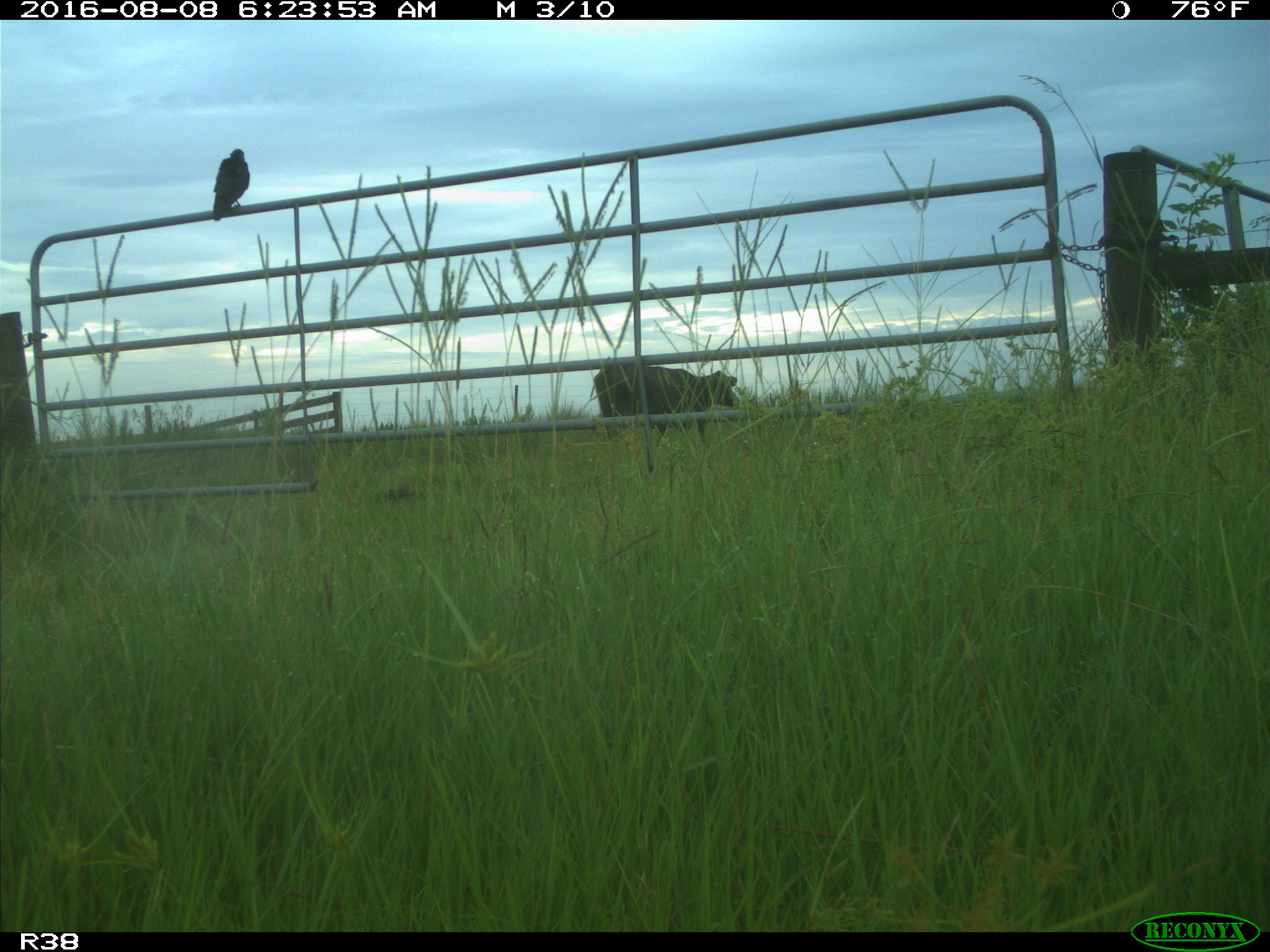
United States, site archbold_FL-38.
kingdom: Animalia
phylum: Chordata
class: Mammalia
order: Artiodactyla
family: Bovidae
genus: Bos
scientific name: Bos taurus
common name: domestic cow